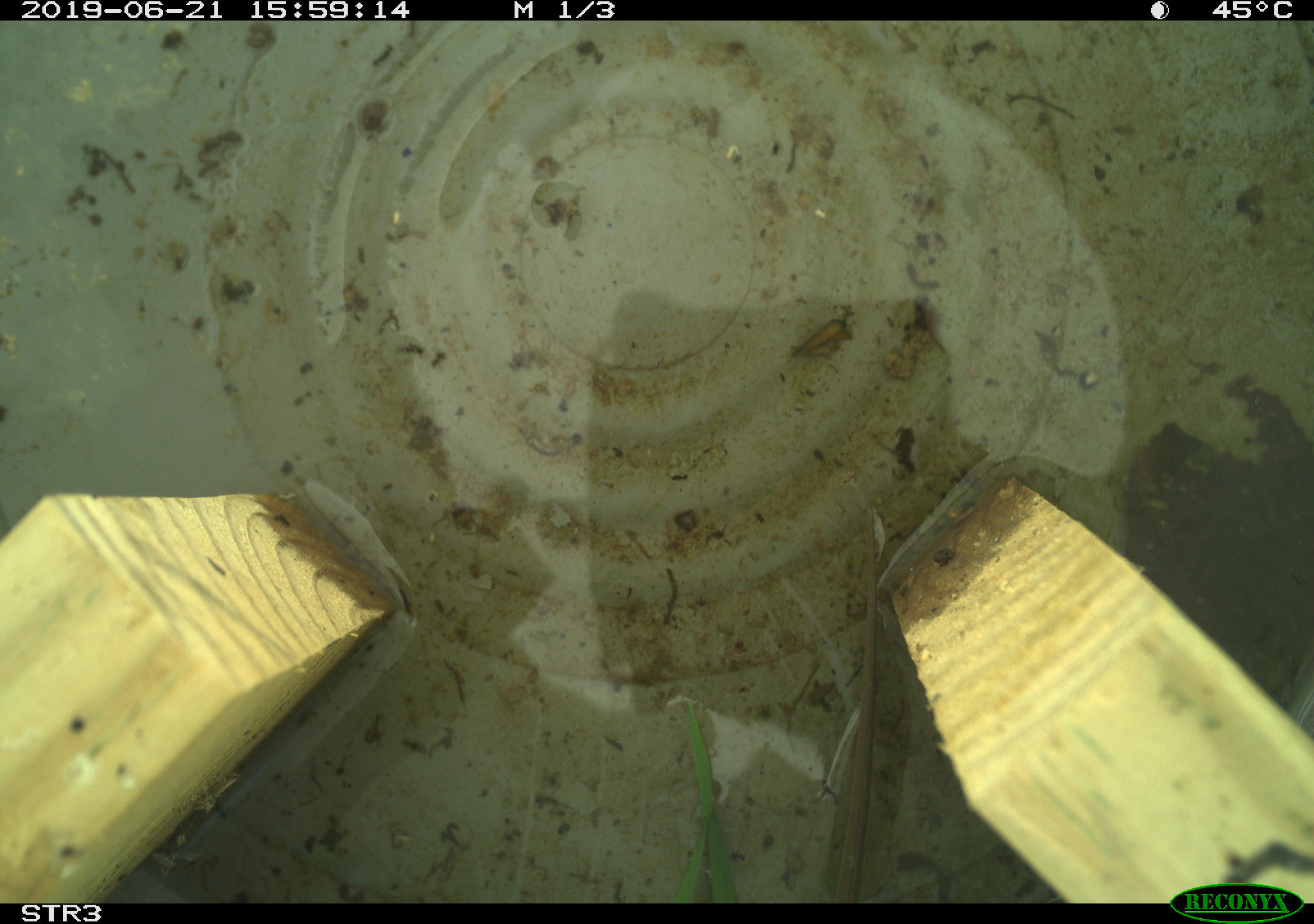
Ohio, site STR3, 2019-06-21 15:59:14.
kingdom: Animalia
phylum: Chordata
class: Reptilia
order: Squamata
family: Colubridae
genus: Thamnophis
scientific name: Thamnophis sirtalis sirtalis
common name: eastern gartersnake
Eastern gartersnake (Thamnophis sirtalis sirtalis).